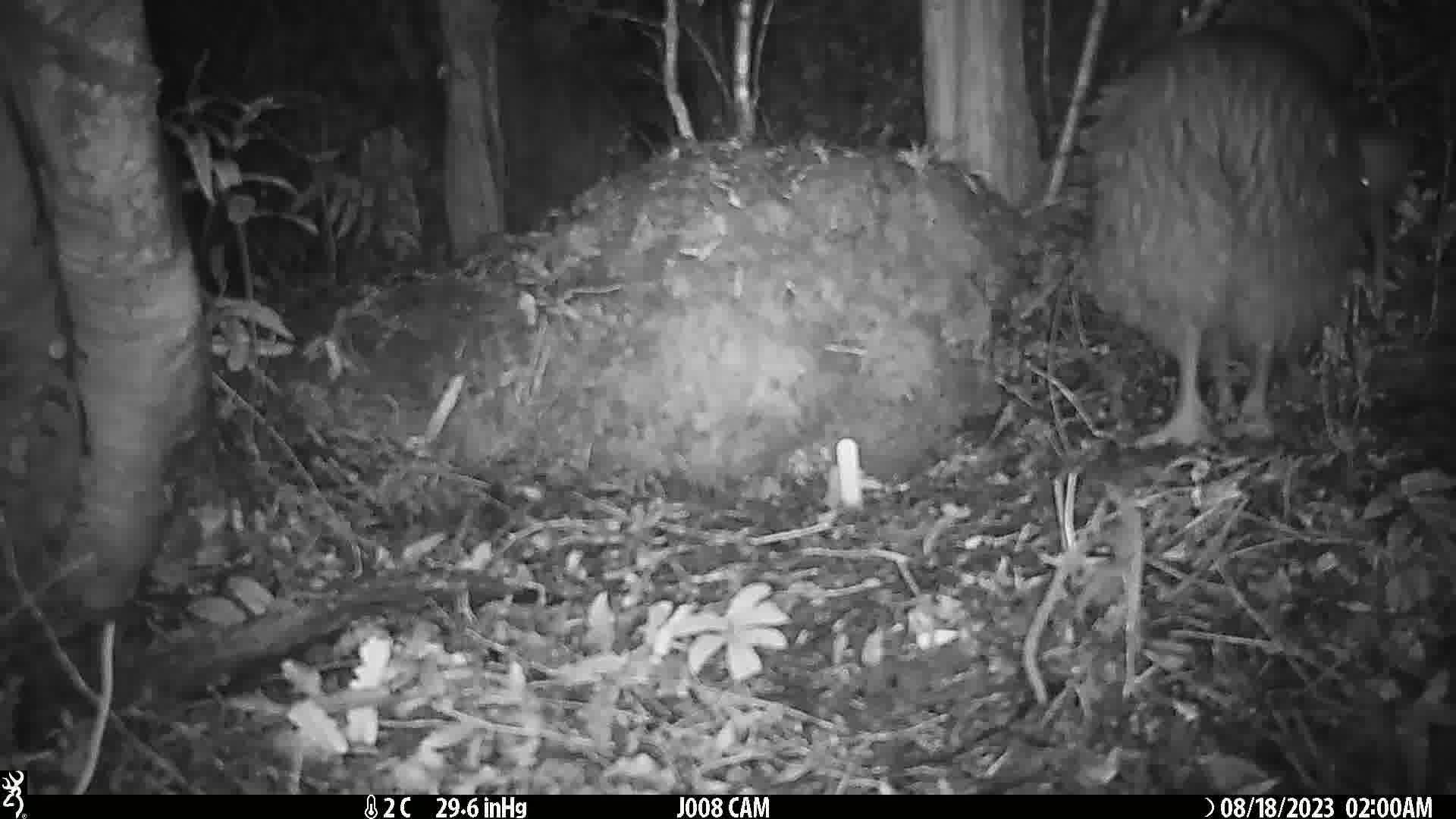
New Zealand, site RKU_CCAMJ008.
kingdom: Animalia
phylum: Chordata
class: Aves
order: Apterygiformes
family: Apterygidae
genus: Apteryx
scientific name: Apteryx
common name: kiwi